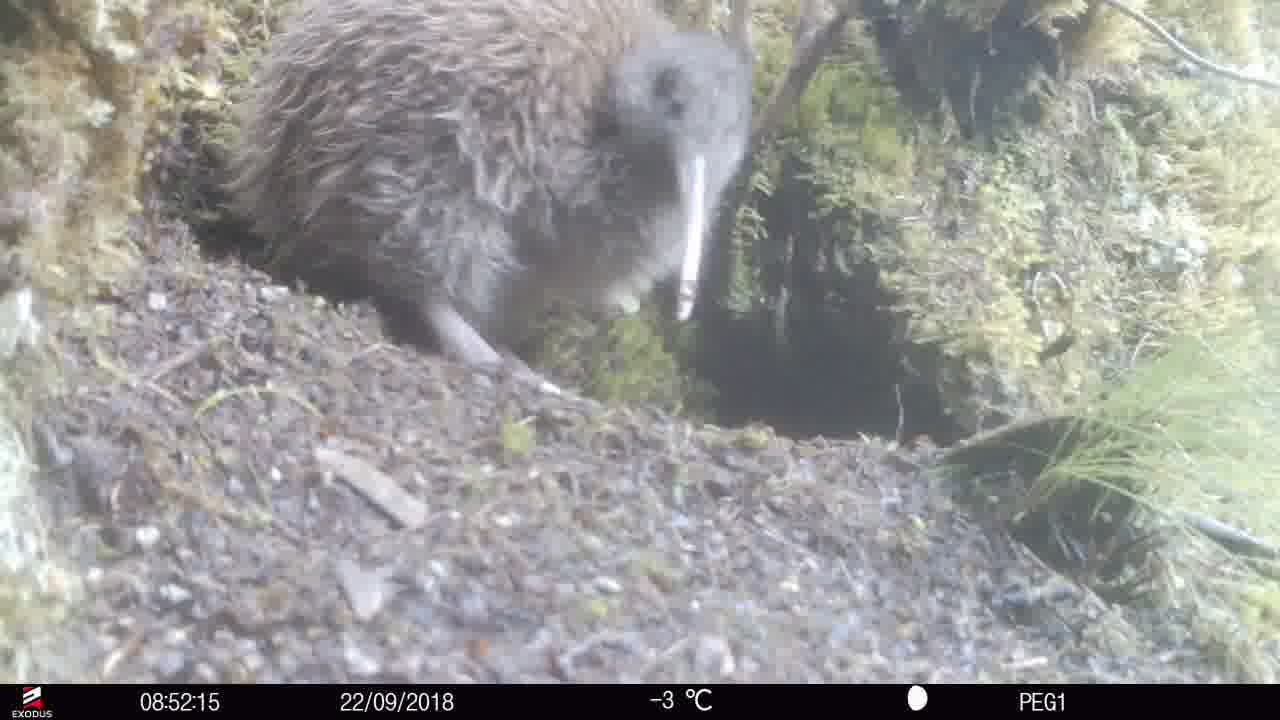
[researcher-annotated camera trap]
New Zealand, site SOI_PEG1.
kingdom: Animalia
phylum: Chordata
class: Aves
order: Apterygiformes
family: Apterygidae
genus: Apteryx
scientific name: Apteryx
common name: kiwi